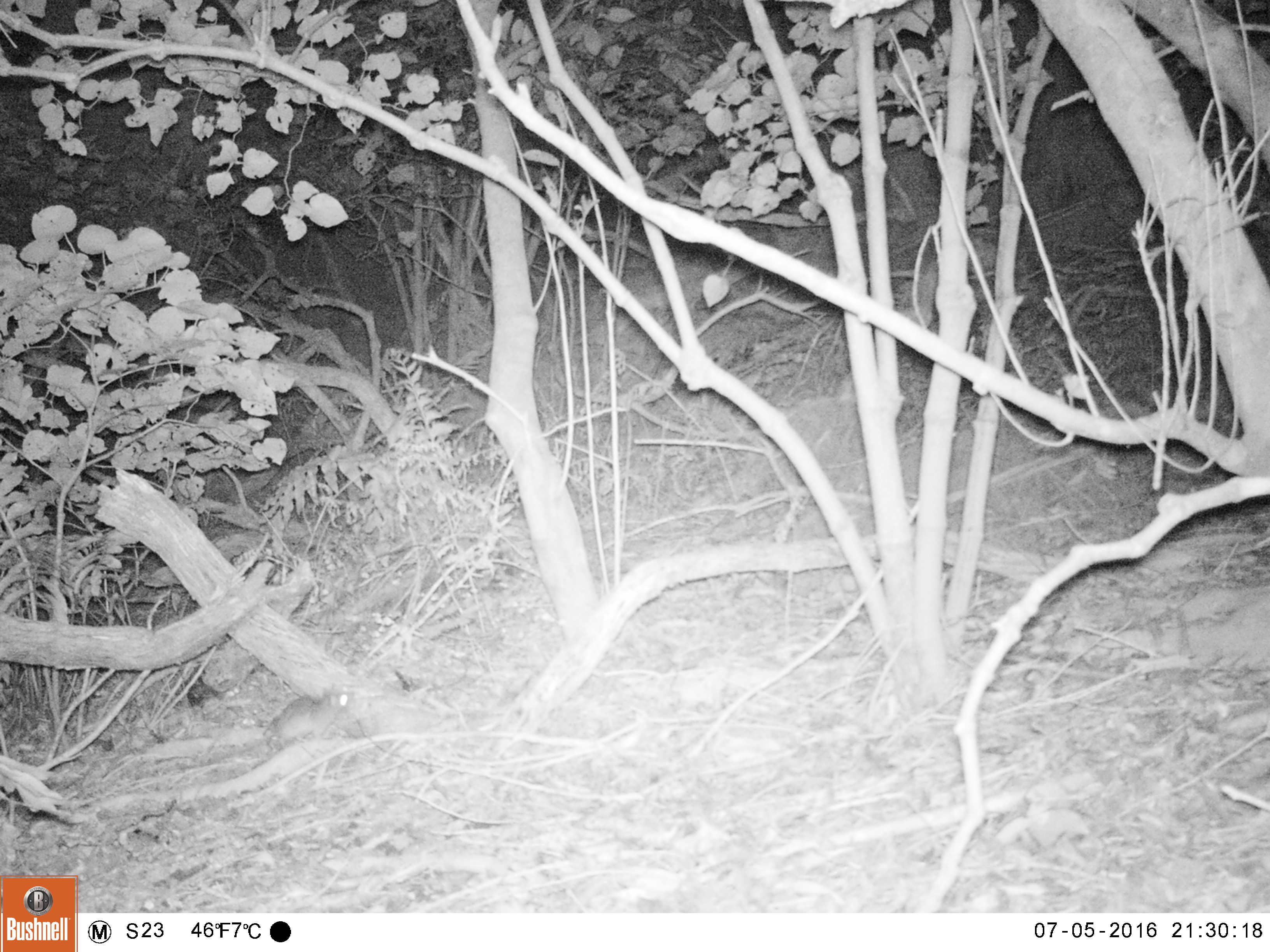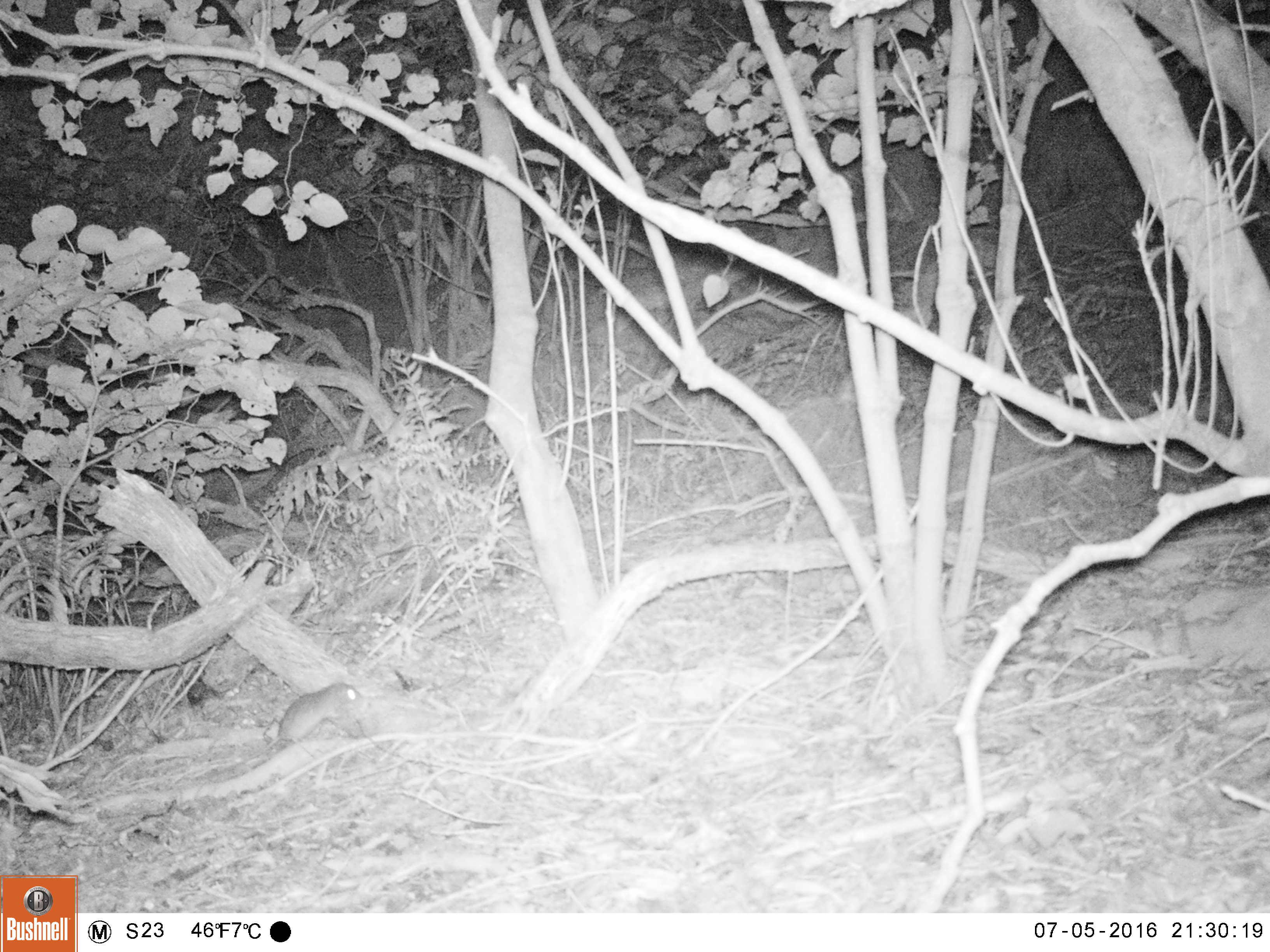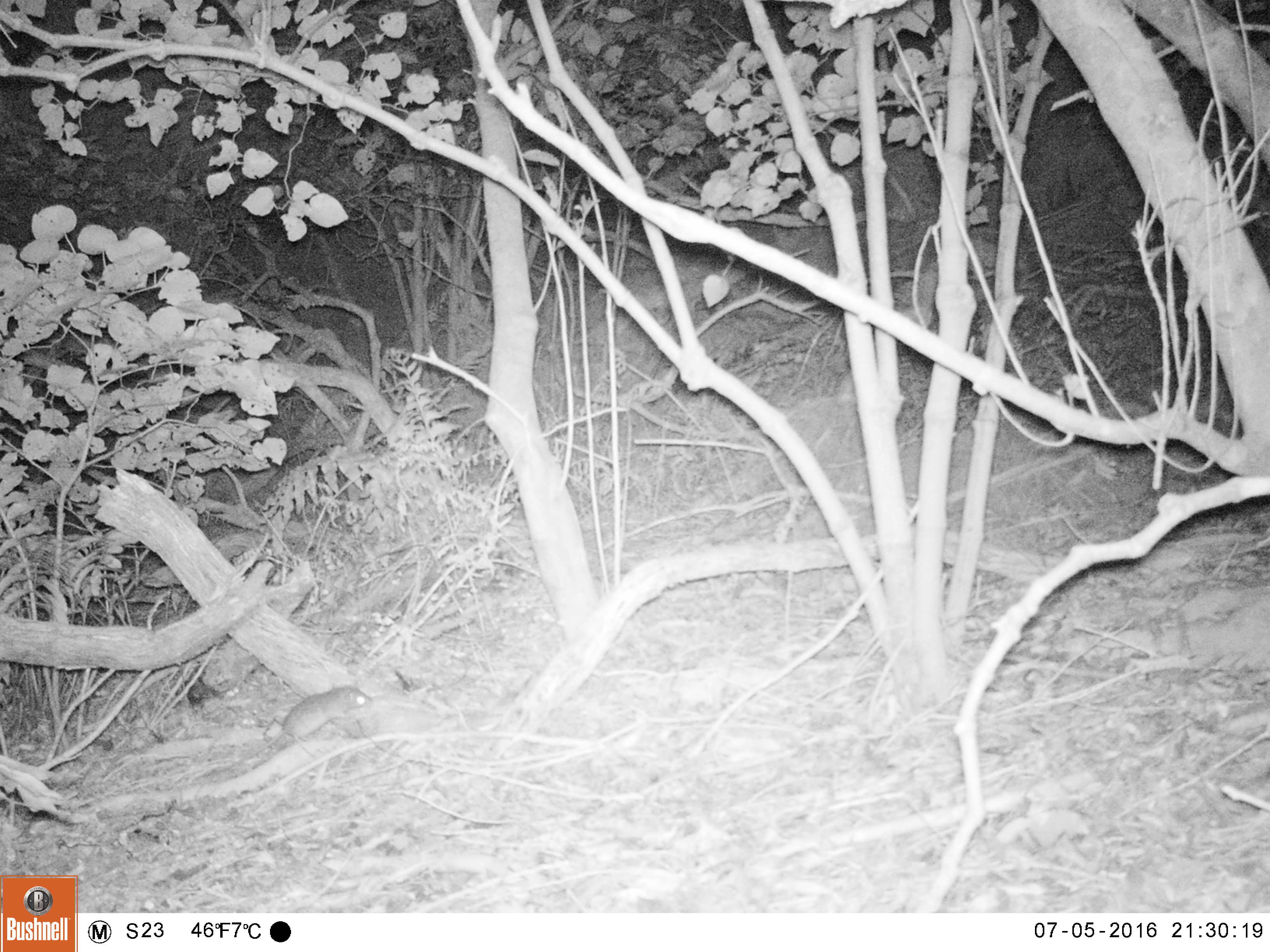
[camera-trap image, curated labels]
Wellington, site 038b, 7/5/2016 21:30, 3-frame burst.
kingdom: Animalia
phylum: Chordata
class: Mammalia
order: Rodentia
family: Muridae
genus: Rattus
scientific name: Rattus rattus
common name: ship rat